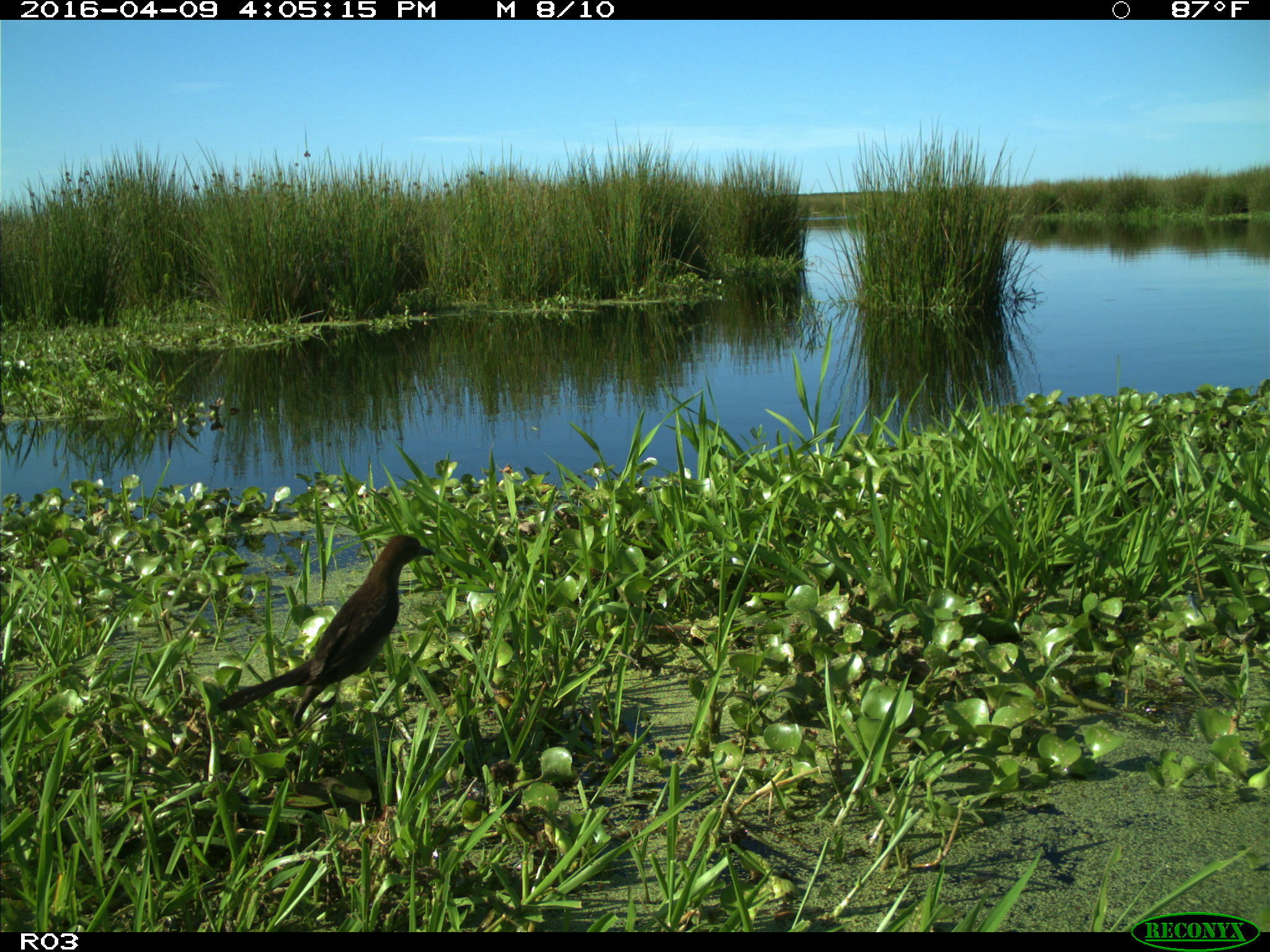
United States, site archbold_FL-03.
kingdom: Animalia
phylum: Chordata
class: Aves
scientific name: Aves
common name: birds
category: unidentified bird